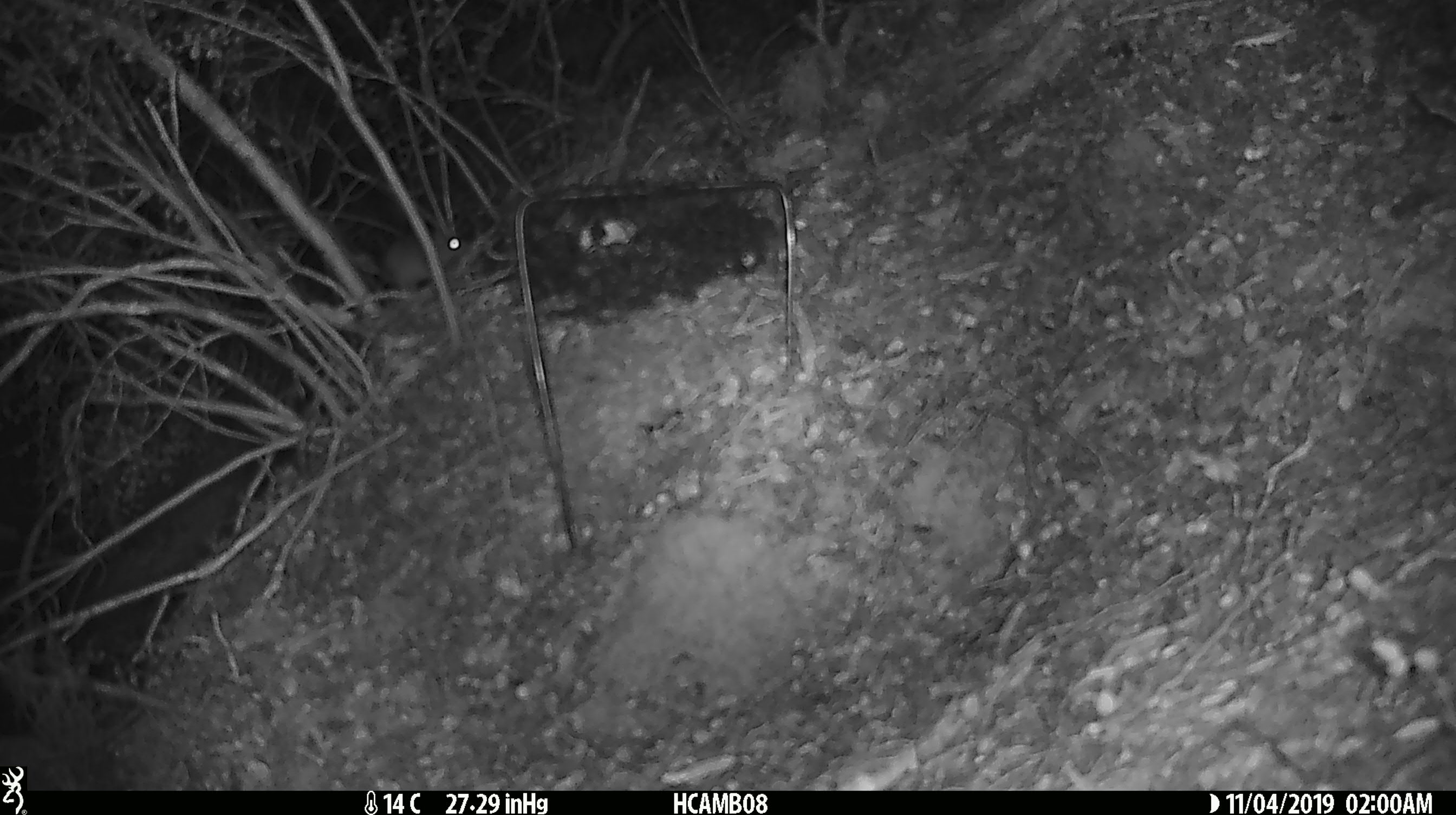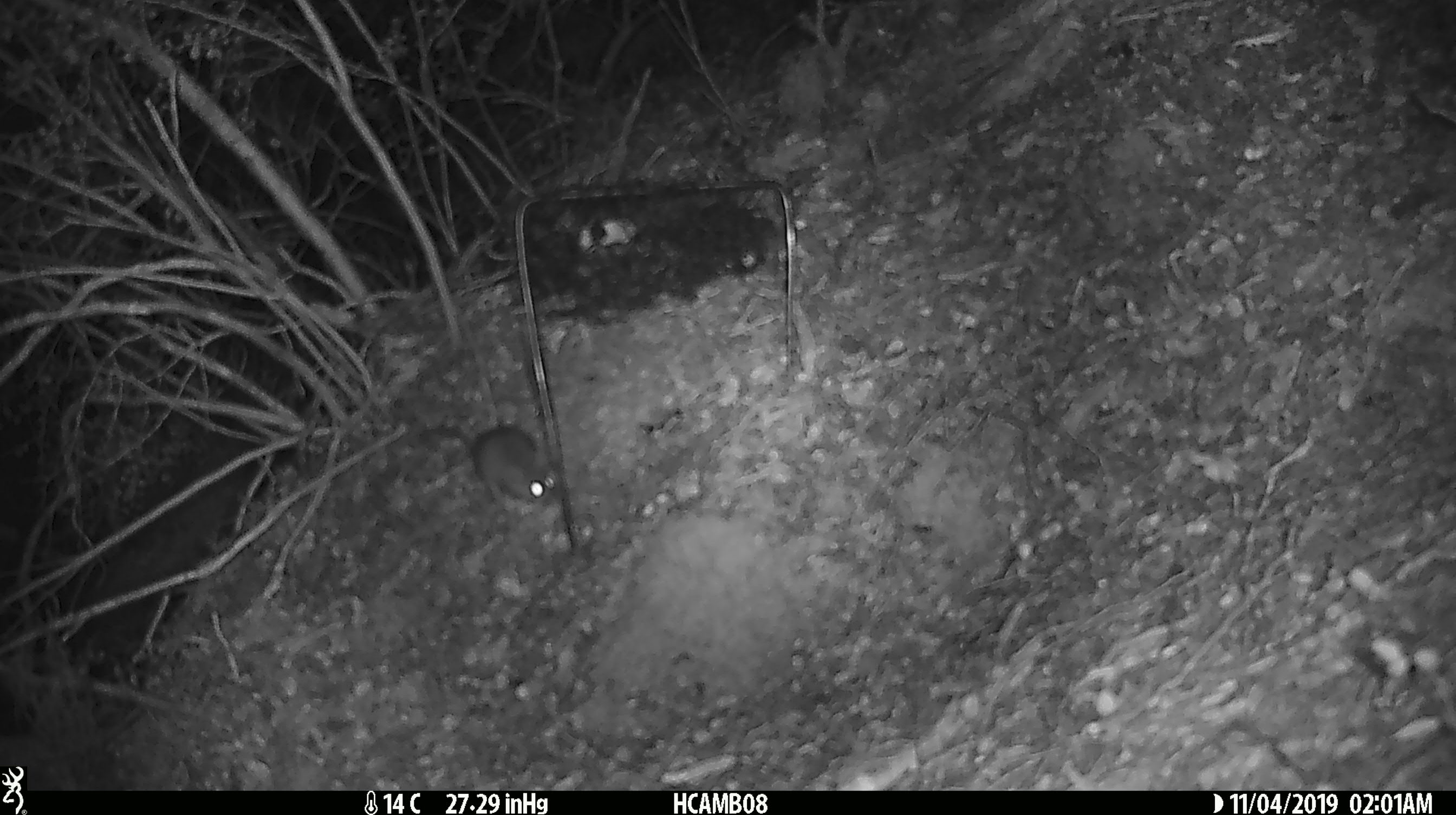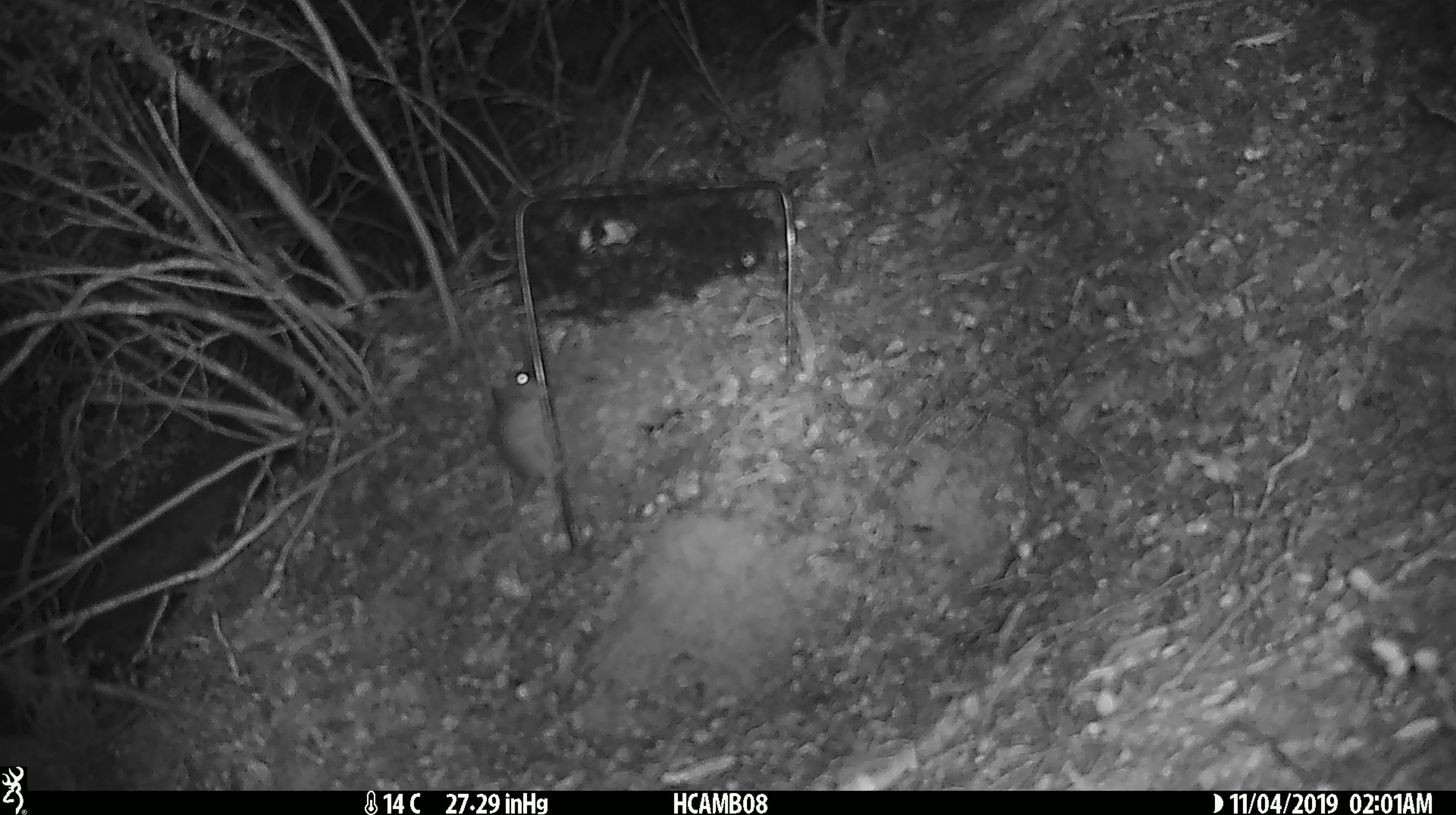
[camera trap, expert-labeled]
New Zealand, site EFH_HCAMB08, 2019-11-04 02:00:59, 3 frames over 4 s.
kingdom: Animalia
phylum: Chordata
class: Mammalia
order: Rodentia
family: Muridae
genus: Mus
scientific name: Mus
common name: mouse